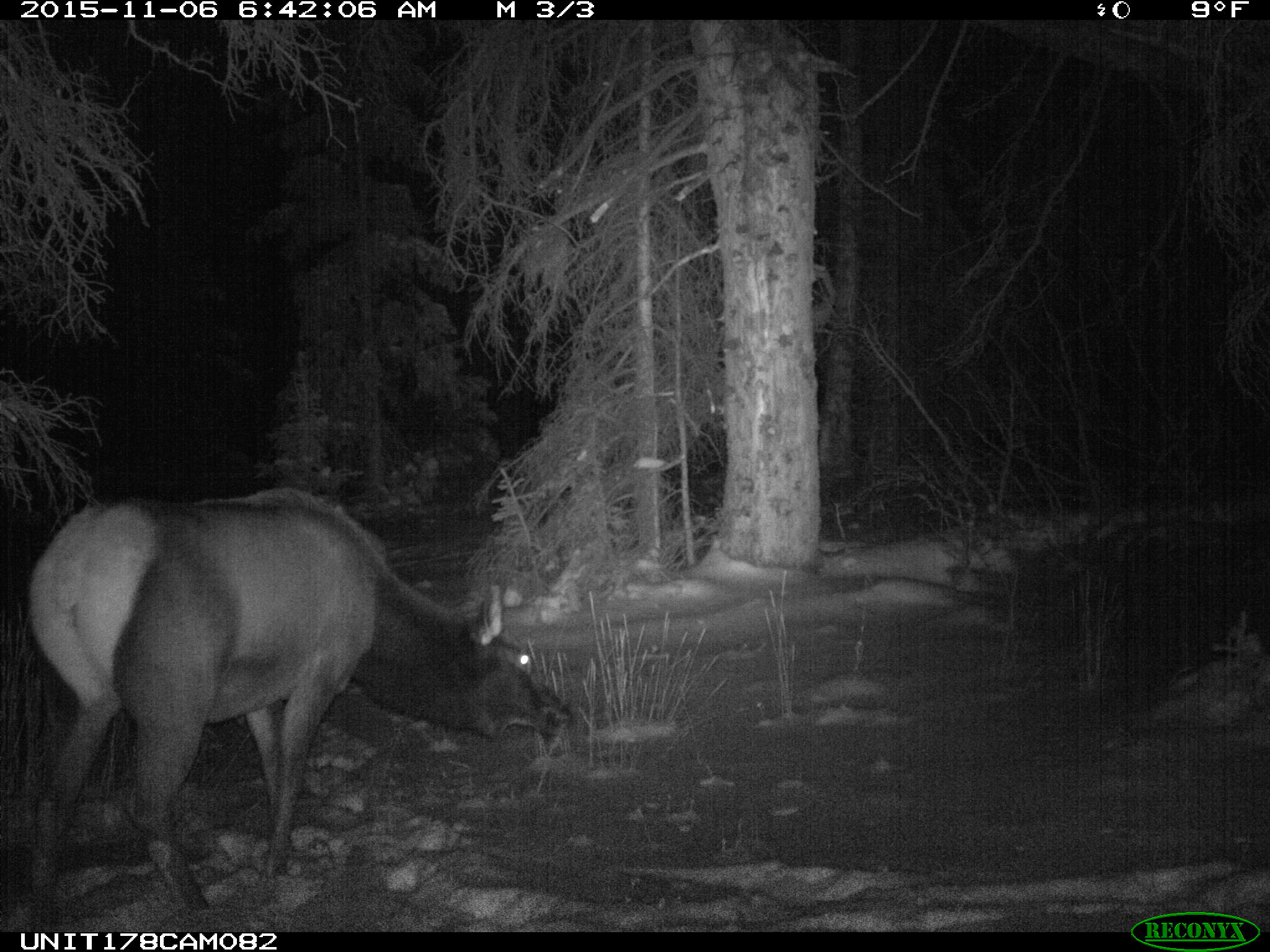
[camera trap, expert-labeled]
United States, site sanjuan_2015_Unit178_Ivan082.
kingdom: Animalia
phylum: Chordata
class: Mammalia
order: Artiodactyla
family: Cervidae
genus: Cervus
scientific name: Cervus elaphus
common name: red deer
Cervus elaphus (red deer).